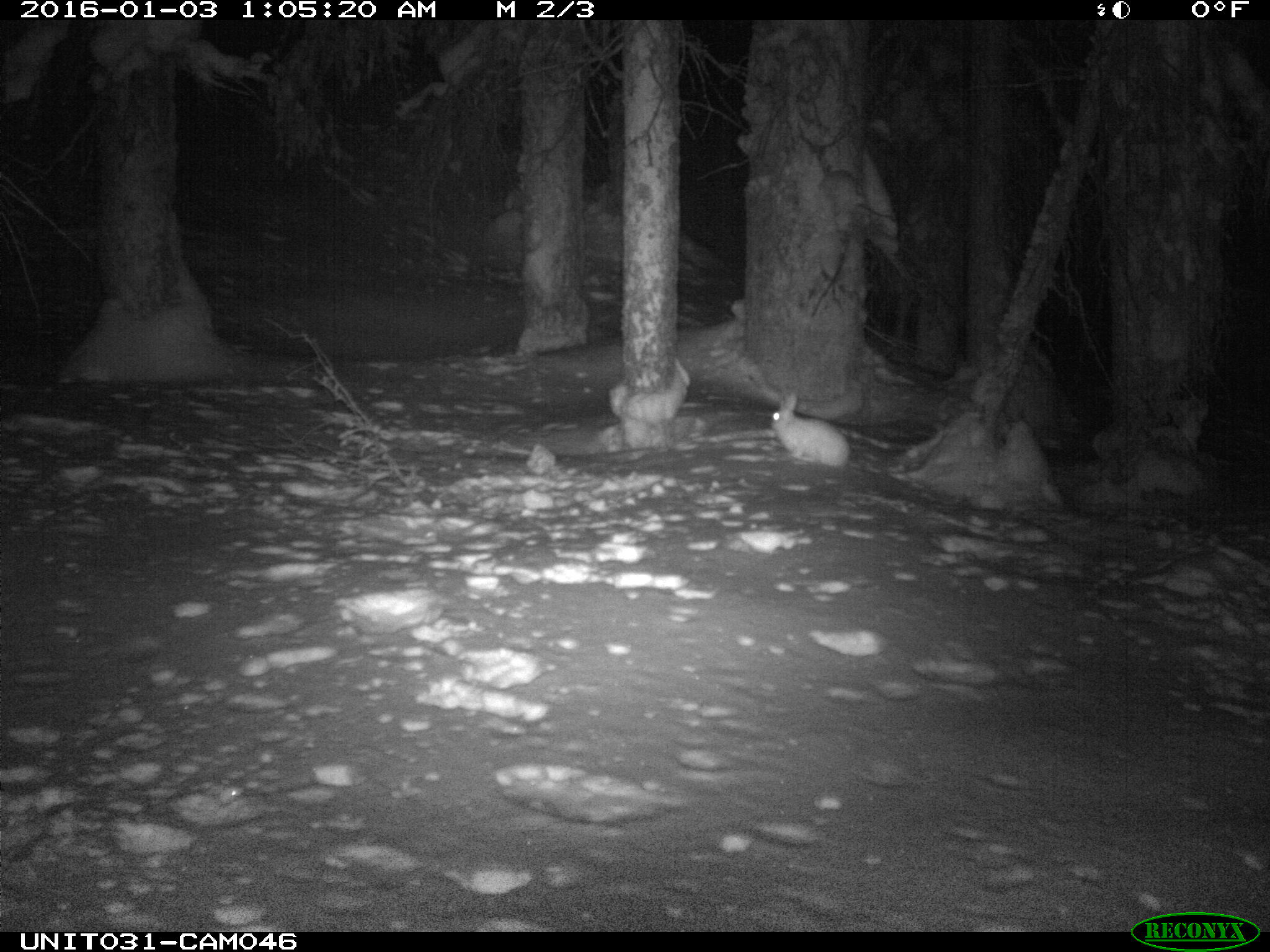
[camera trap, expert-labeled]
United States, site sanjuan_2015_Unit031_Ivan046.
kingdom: Animalia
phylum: Chordata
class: Mammalia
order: Lagomorpha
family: Leporidae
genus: Lepus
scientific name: Lepus americanus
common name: snowshoe hare